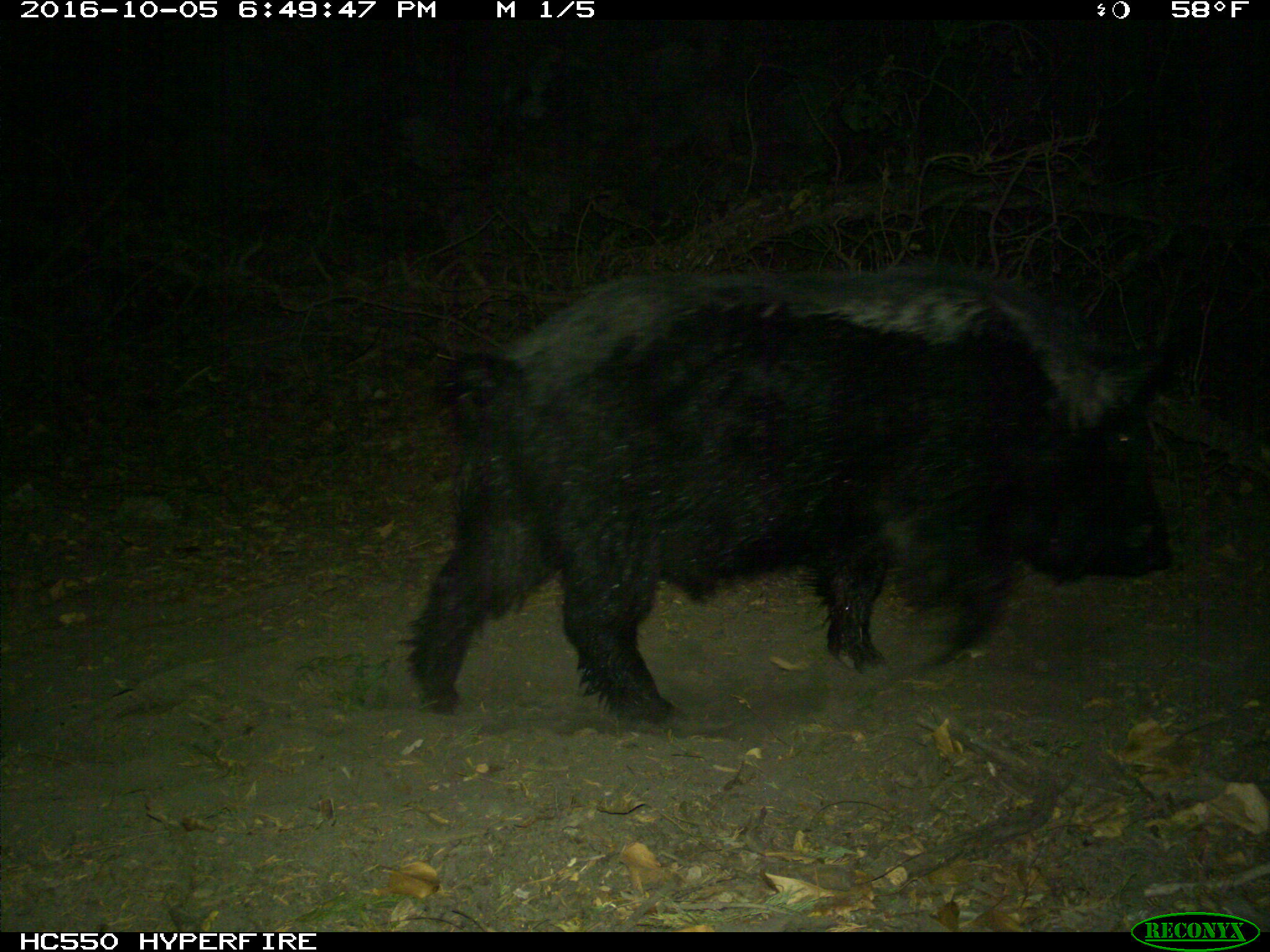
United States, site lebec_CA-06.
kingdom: Animalia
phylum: Chordata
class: Mammalia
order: Artiodactyla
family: Suidae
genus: Sus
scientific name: Sus scrofa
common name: wild boar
Sus scrofa (wild boar).